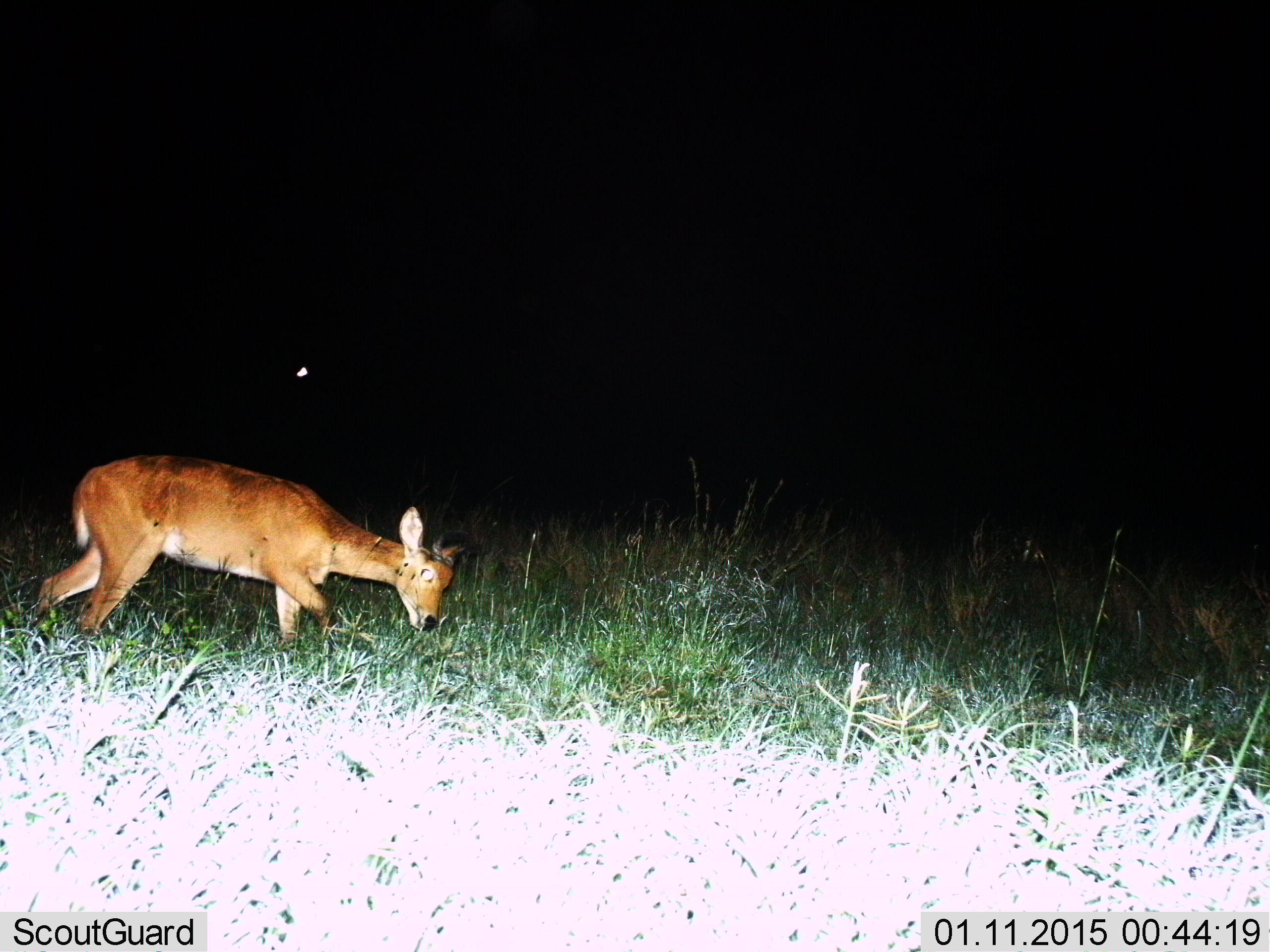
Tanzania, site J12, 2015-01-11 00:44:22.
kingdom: Animalia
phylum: Chordata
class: Mammalia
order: Artiodactyla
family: Bovidae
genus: Redunca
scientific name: Redunca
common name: reedbuck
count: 1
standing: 20%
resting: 0%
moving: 40%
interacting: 0%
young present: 0%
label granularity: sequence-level